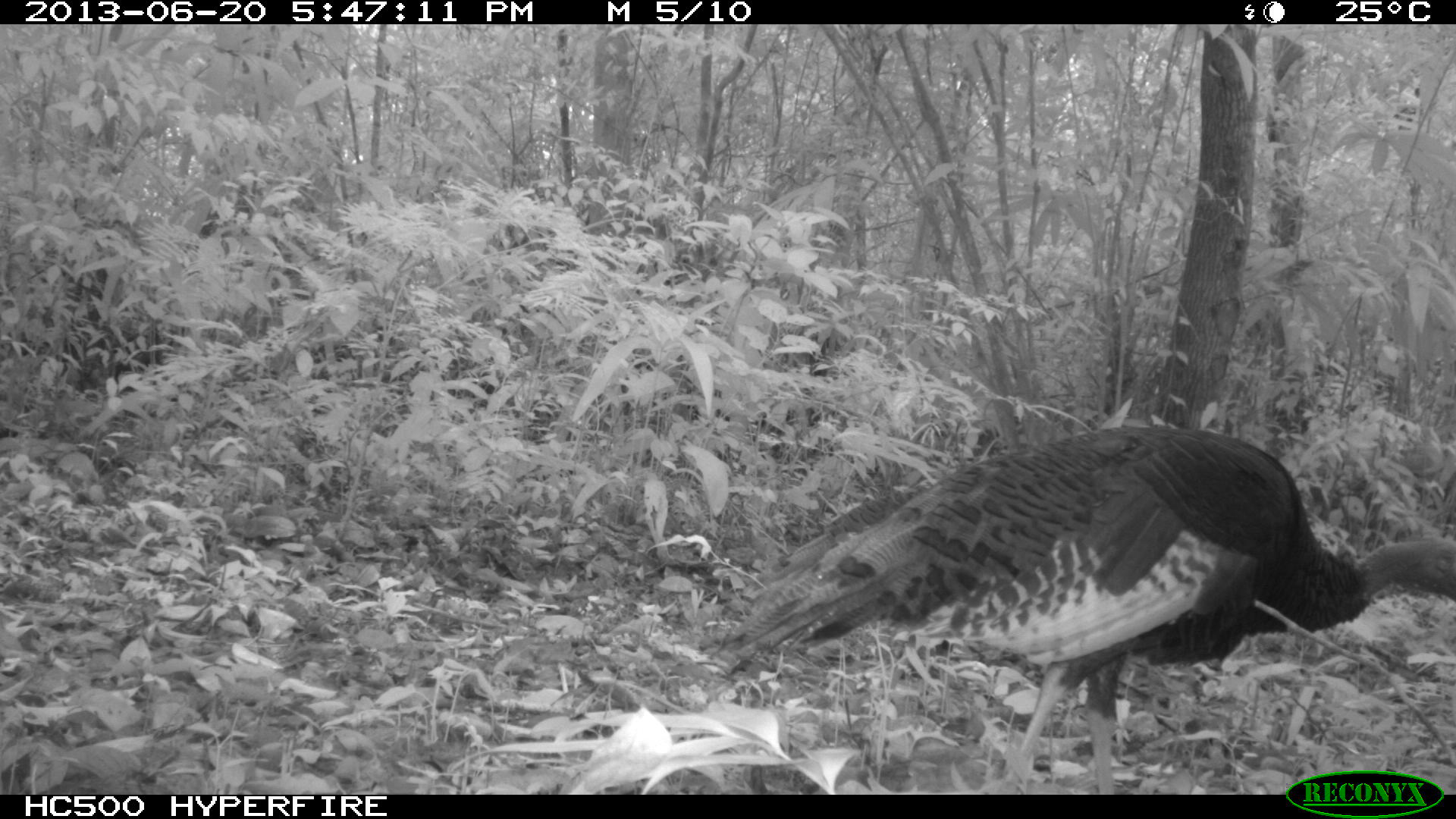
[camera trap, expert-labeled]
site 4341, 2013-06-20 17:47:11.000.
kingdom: Animalia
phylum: Chordata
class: Aves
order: Galliformes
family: Phasianidae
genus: Meleagris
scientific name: Meleagris ocellata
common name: ocellated turkey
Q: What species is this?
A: Meleagris ocellata (ocellated turkey).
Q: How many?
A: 2.